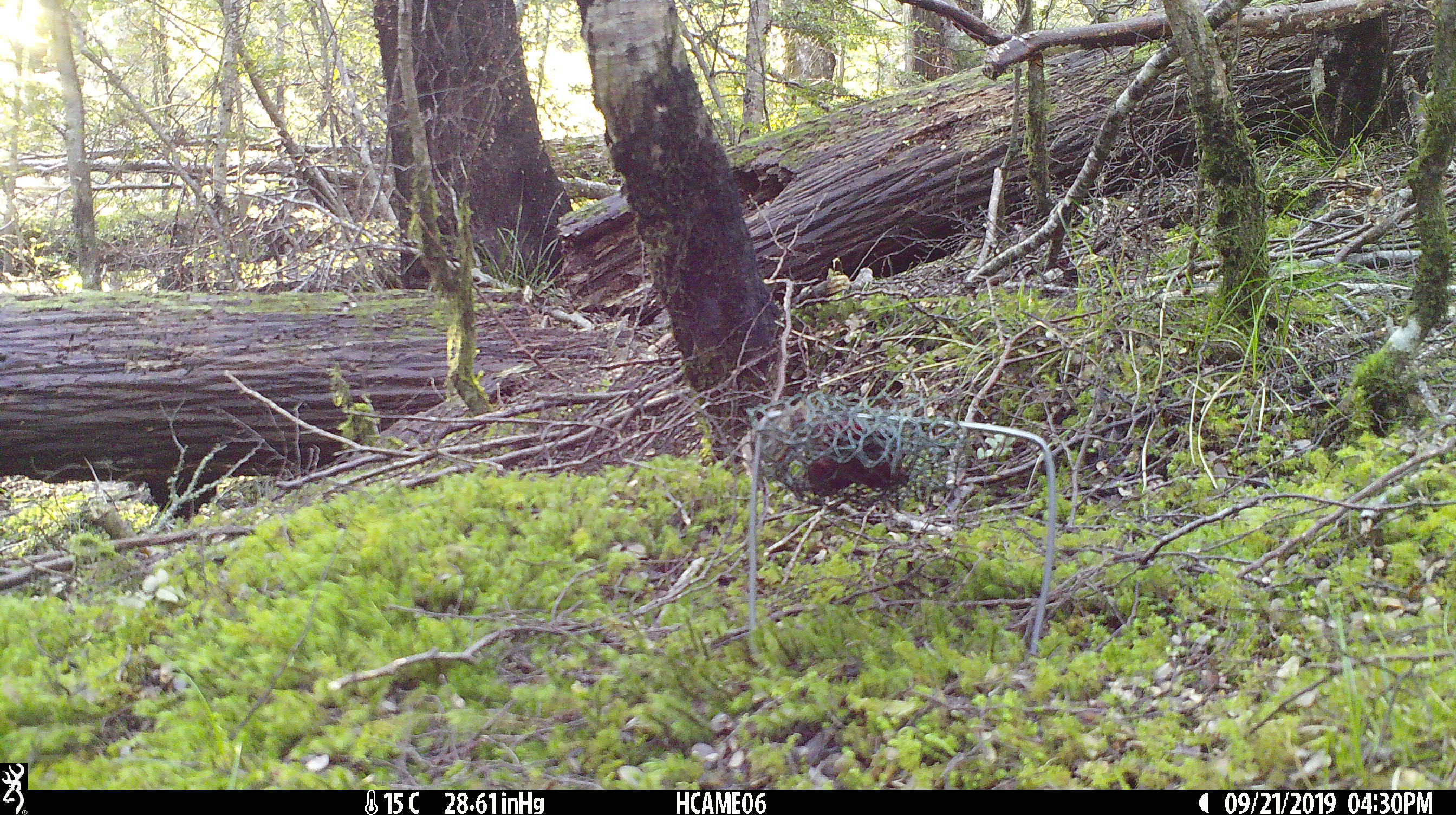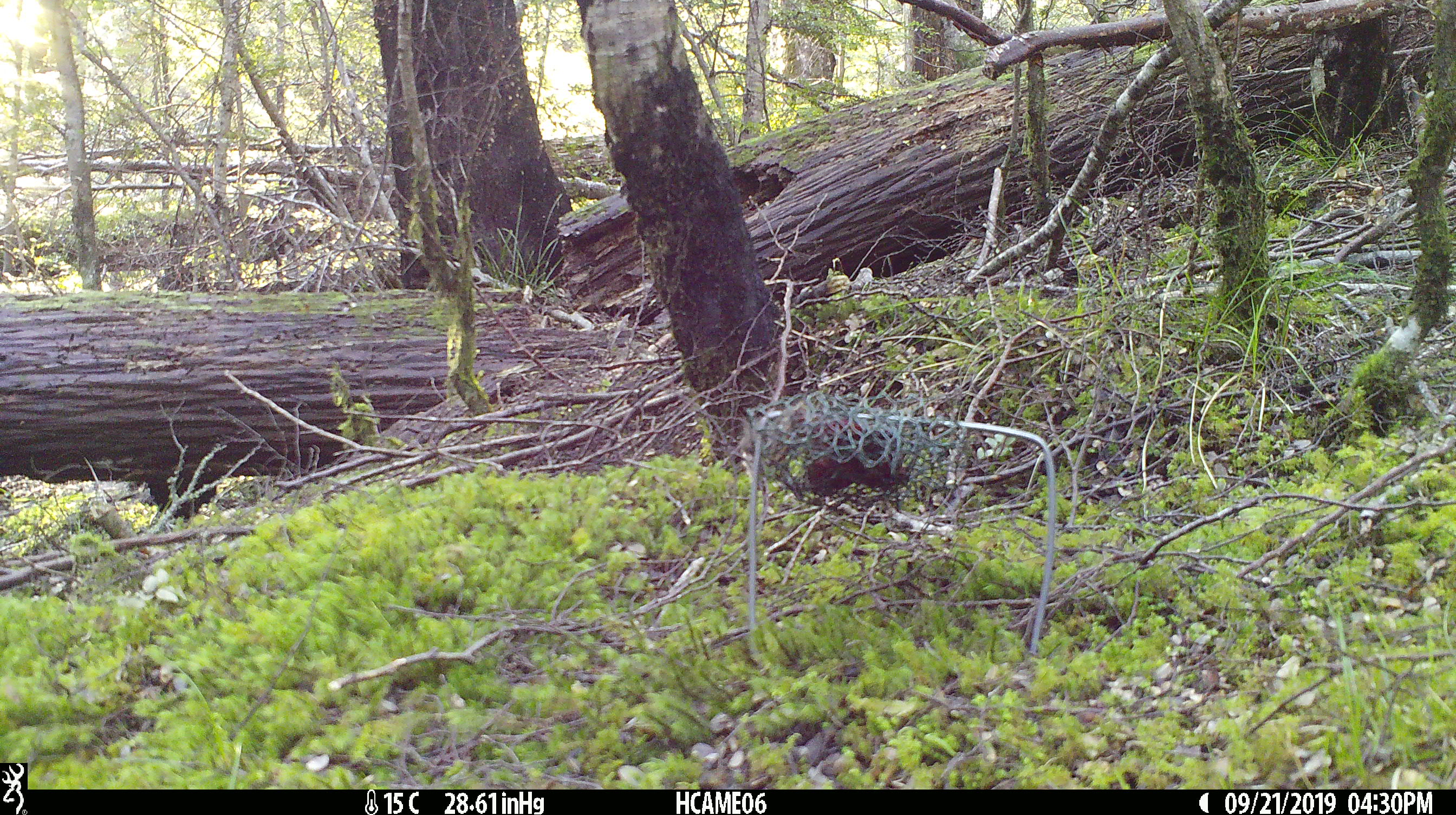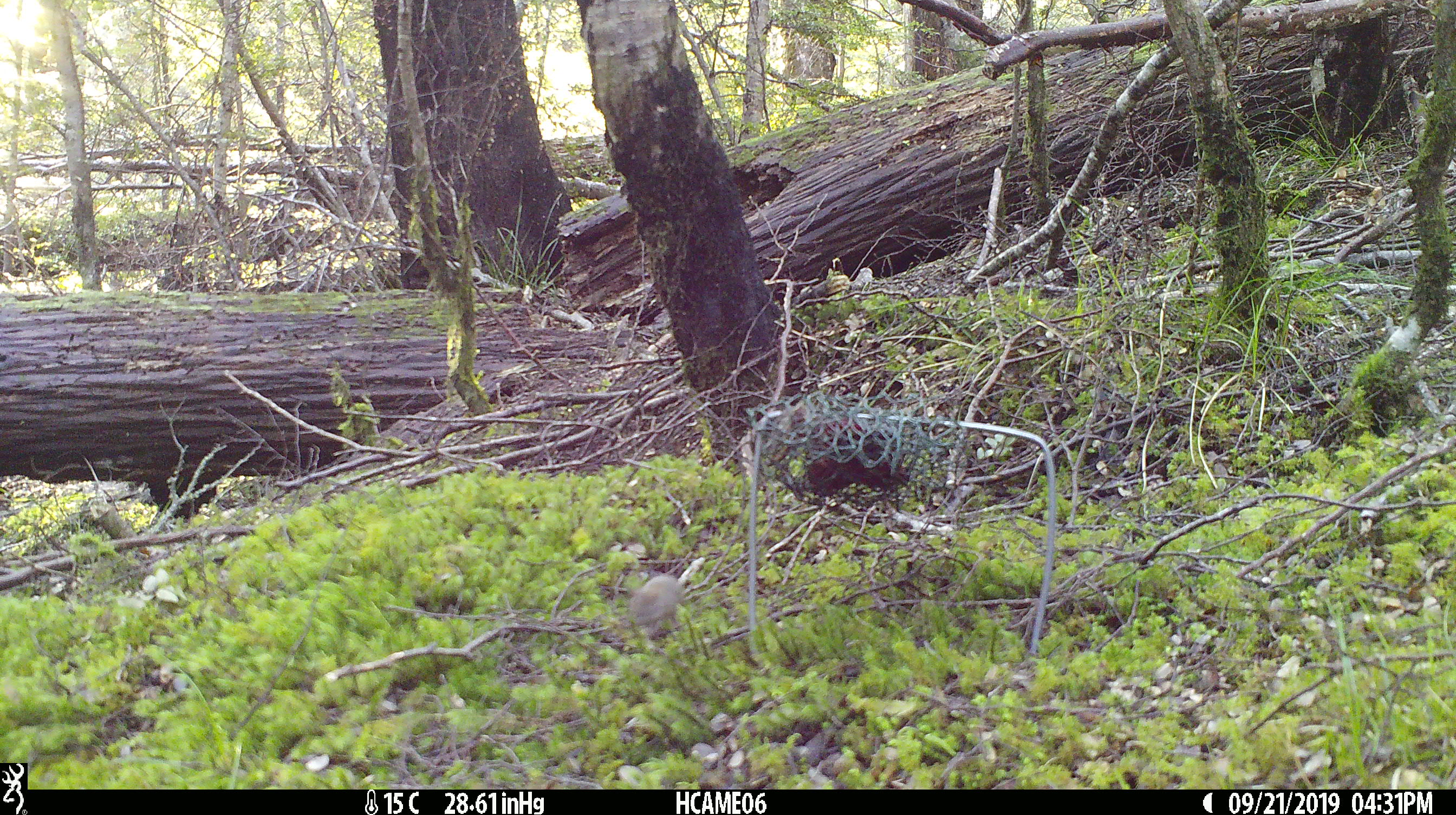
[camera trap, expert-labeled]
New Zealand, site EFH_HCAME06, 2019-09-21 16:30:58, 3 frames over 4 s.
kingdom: Animalia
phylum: Chordata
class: Mammalia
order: Rodentia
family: Muridae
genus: Mus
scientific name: Mus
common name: mouse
Mouse (Mus).